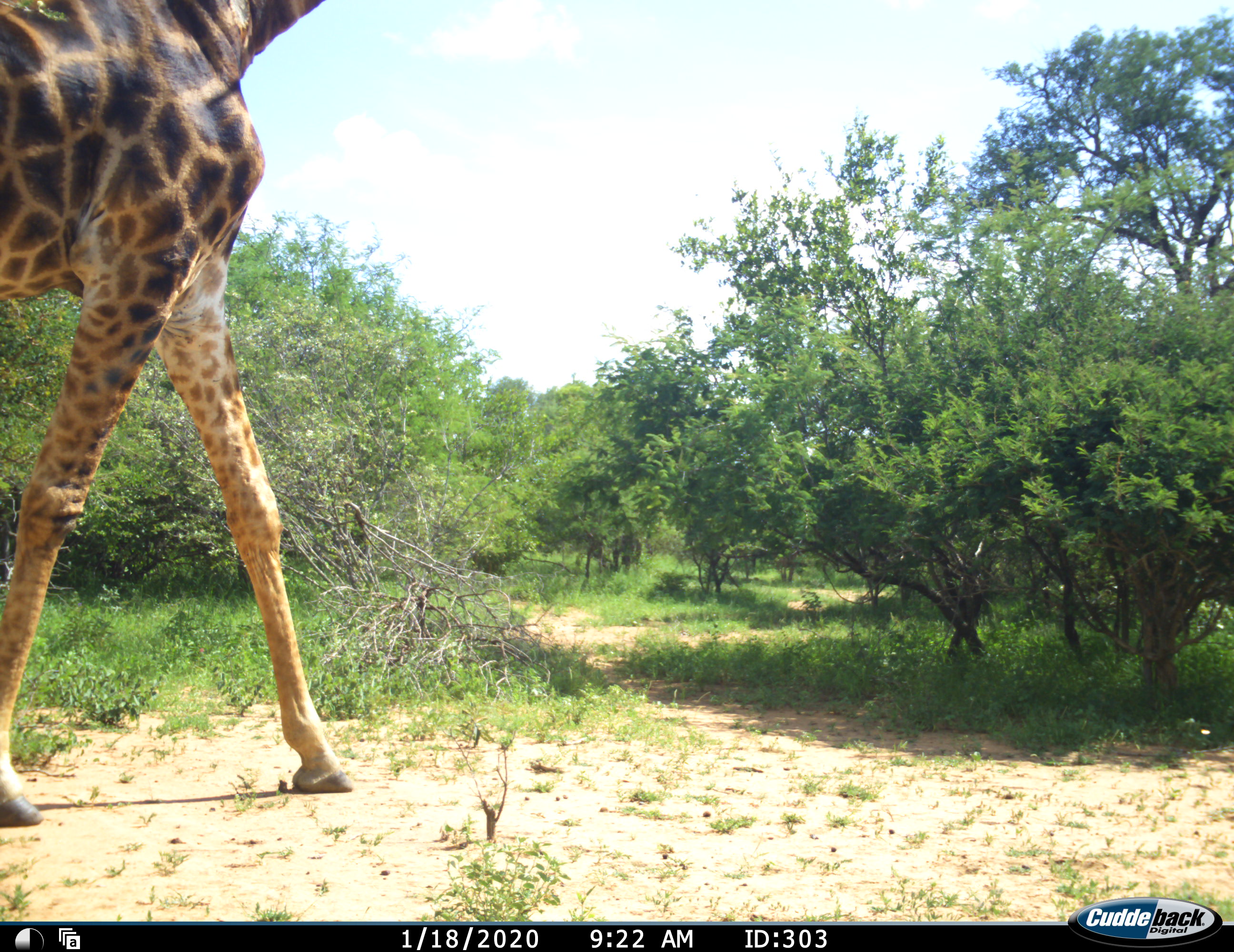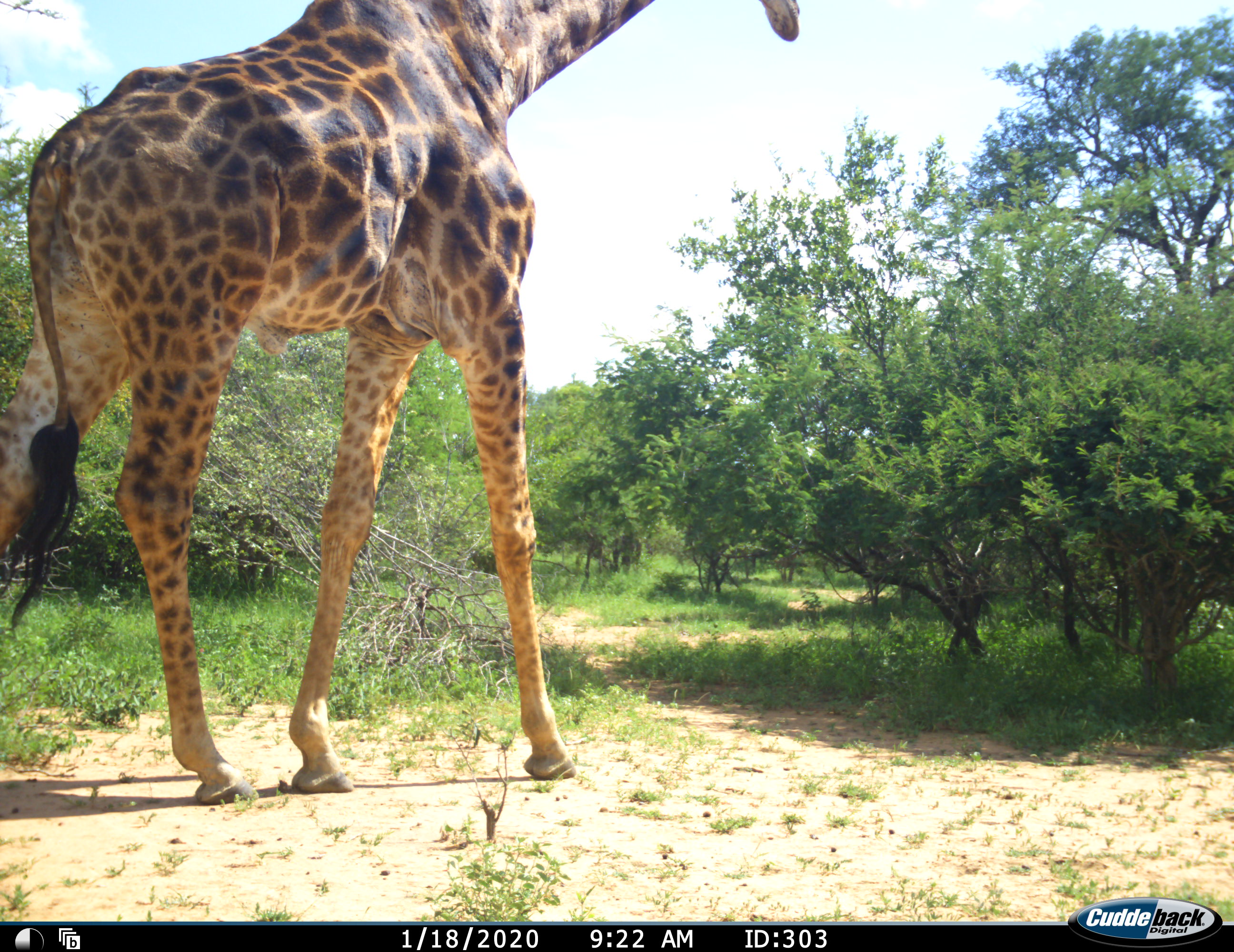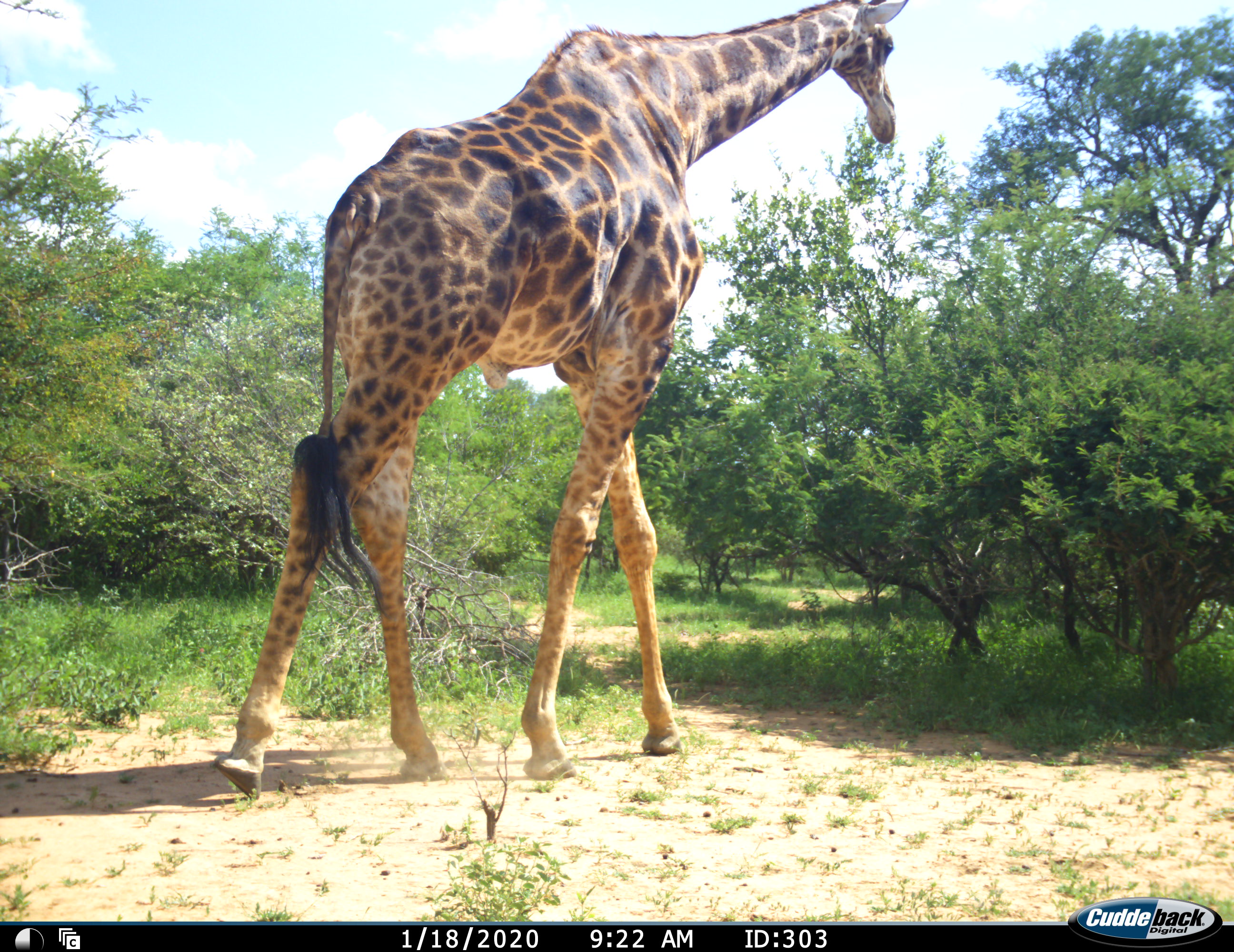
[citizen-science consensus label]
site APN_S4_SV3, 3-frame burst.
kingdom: Animalia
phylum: Chordata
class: Mammalia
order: Artiodactyla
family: Giraffidae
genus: Giraffa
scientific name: Giraffa camelopardalis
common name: giraffe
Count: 1.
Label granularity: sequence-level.